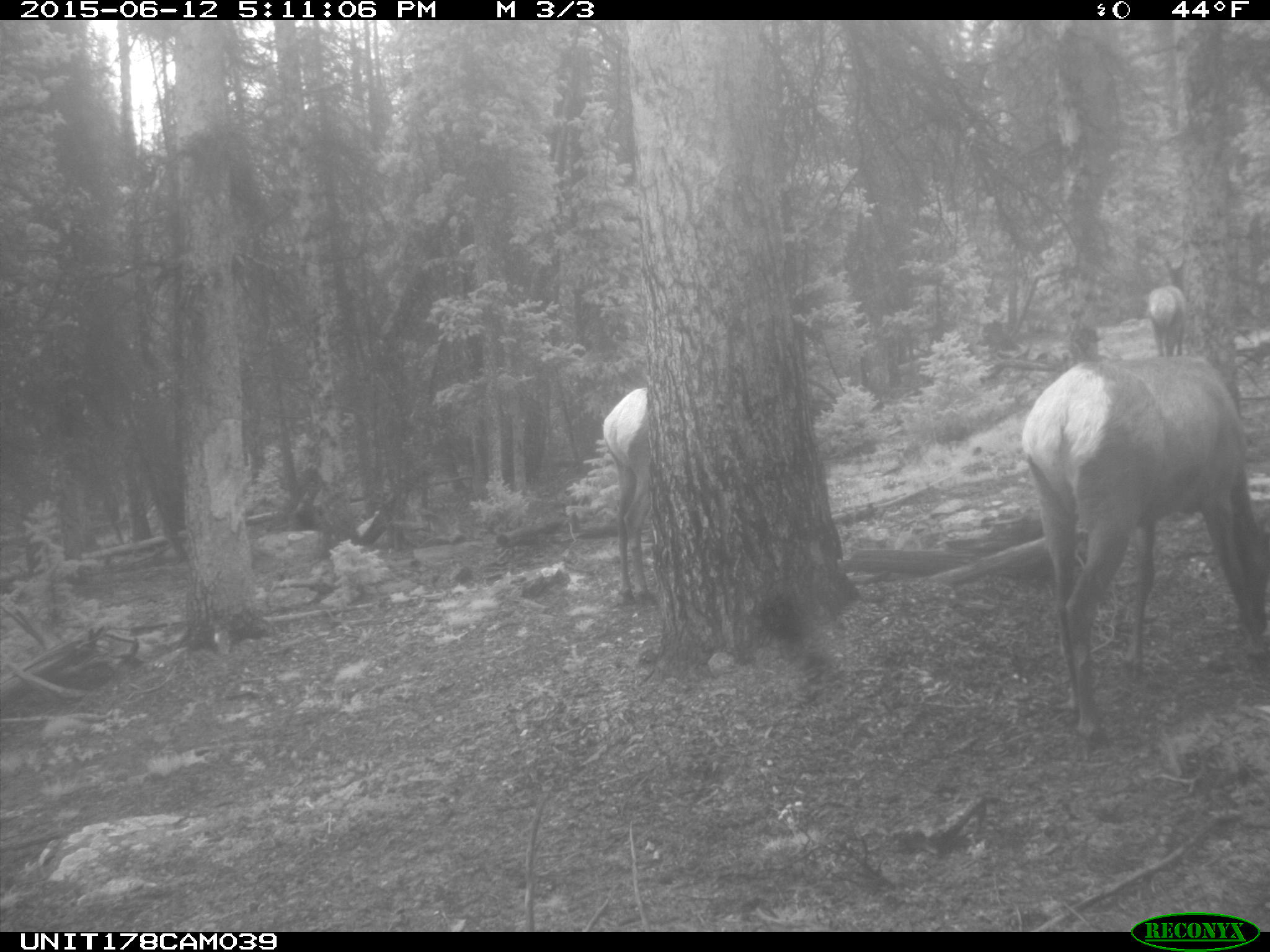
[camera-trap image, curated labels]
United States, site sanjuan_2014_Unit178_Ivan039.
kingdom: Animalia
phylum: Chordata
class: Mammalia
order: Artiodactyla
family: Cervidae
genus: Cervus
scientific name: Cervus elaphus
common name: red deer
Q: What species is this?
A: Cervus elaphus (red deer).